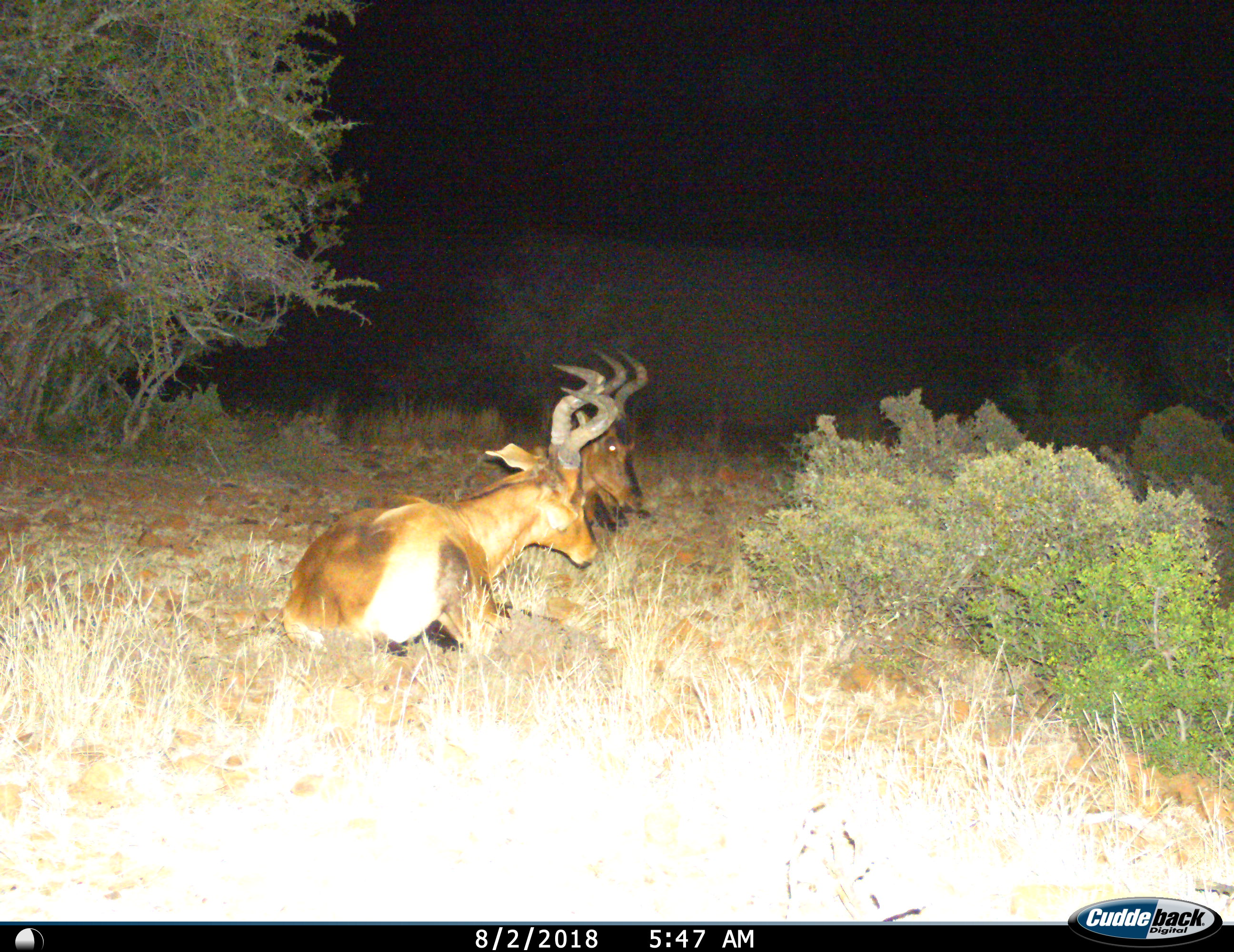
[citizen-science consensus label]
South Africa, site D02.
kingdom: Animalia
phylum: Chordata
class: Mammalia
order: Artiodactyla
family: Bovidae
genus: Alcelaphus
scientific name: Alcelaphus buselaphus caama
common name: red hartebeest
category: hartebeestred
Hartebeestred (red hartebeest) (Alcelaphus buselaphus caama), count 2. Behavior (volunteer vote fractions): standing 11%, resting 89%, moving 0%, interacting 0%. Young present (vote fraction): 0%. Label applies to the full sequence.